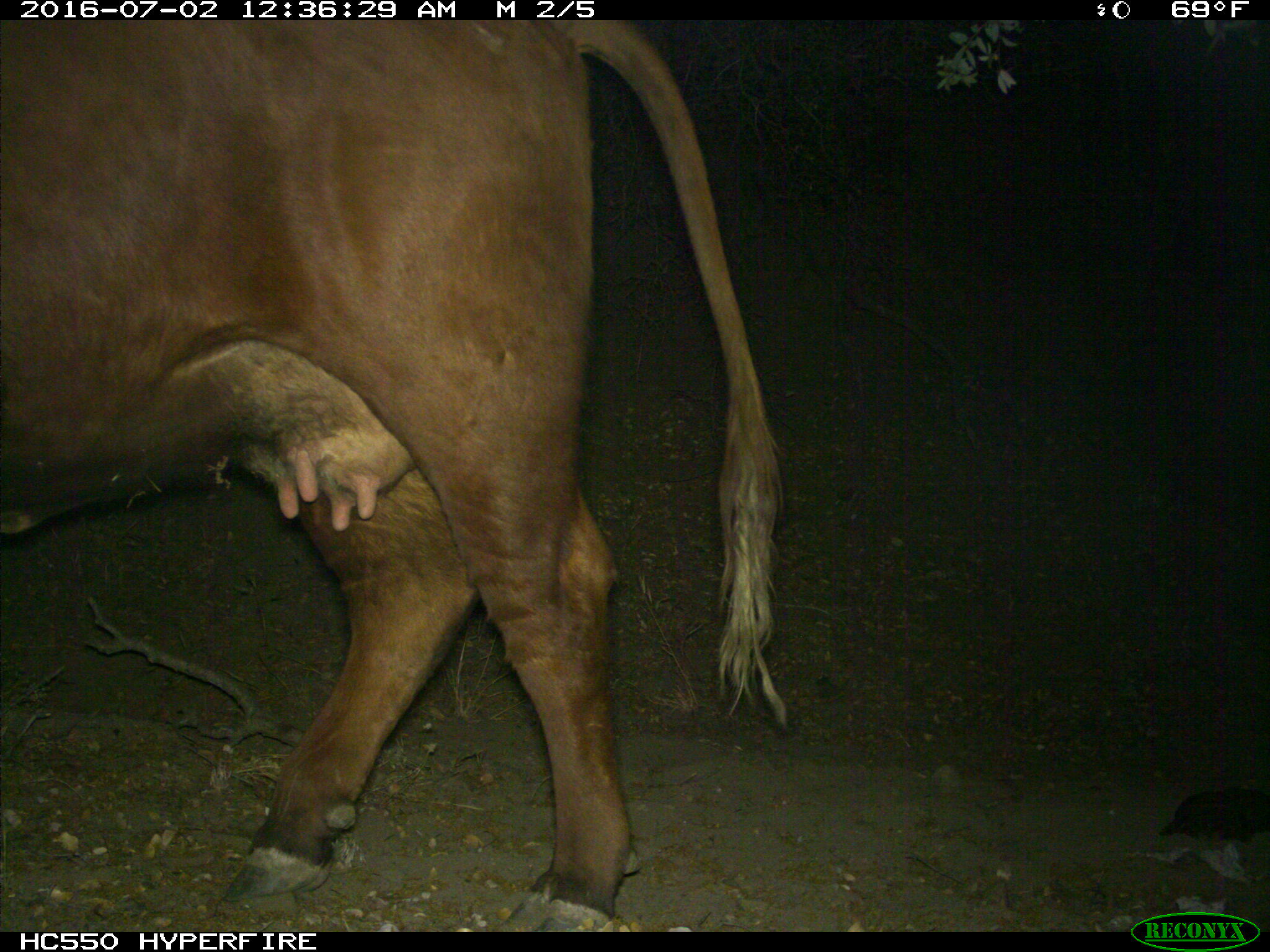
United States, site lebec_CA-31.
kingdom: Animalia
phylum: Chordata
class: Mammalia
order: Artiodactyla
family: Bovidae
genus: Bos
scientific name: Bos taurus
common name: domestic cow